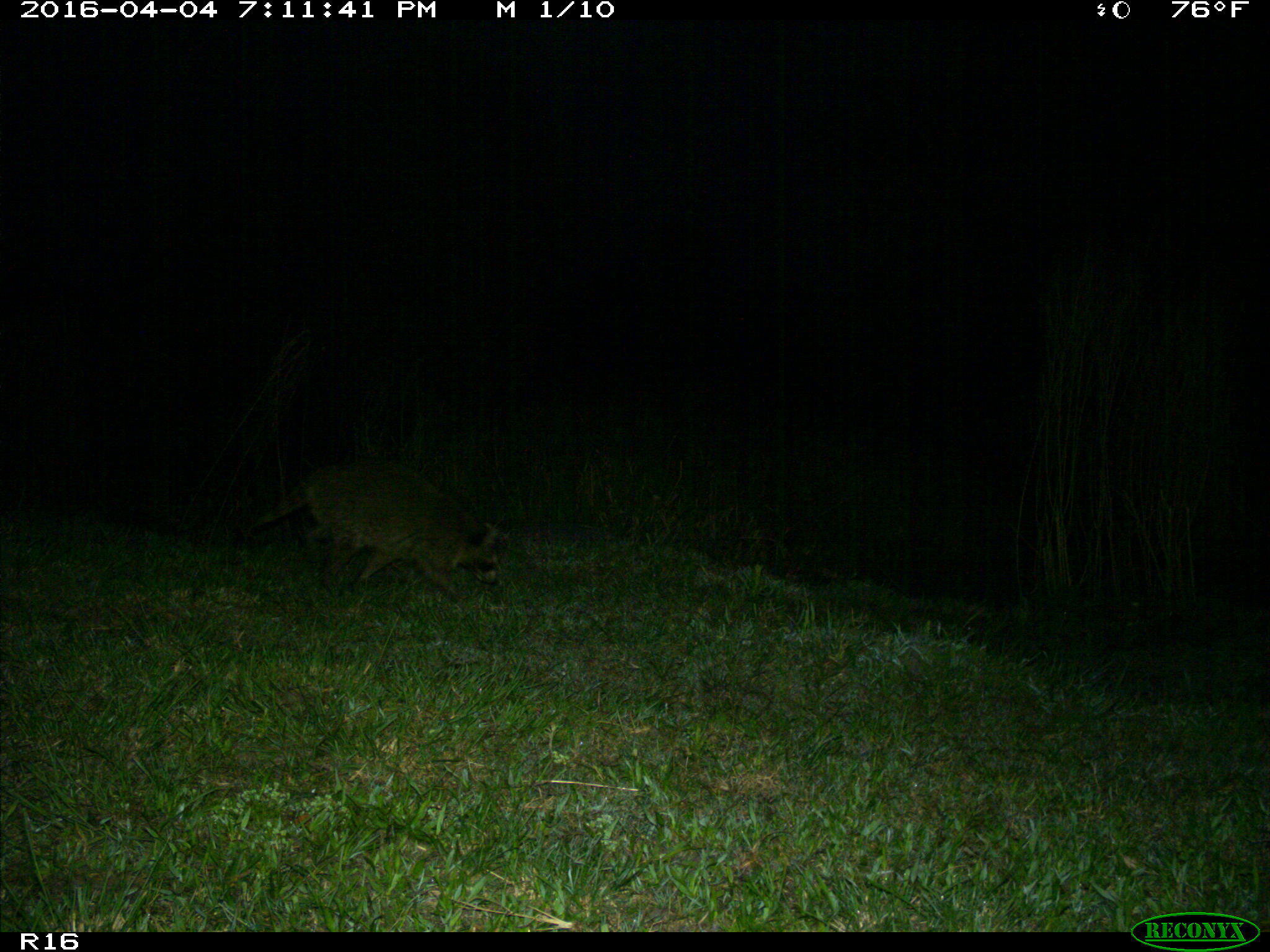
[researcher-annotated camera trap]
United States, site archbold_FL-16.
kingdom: Animalia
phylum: Chordata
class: Mammalia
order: Carnivora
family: Procyonidae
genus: Procyon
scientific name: Procyon lotor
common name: common raccoon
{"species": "Procyon lotor (common raccoon)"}